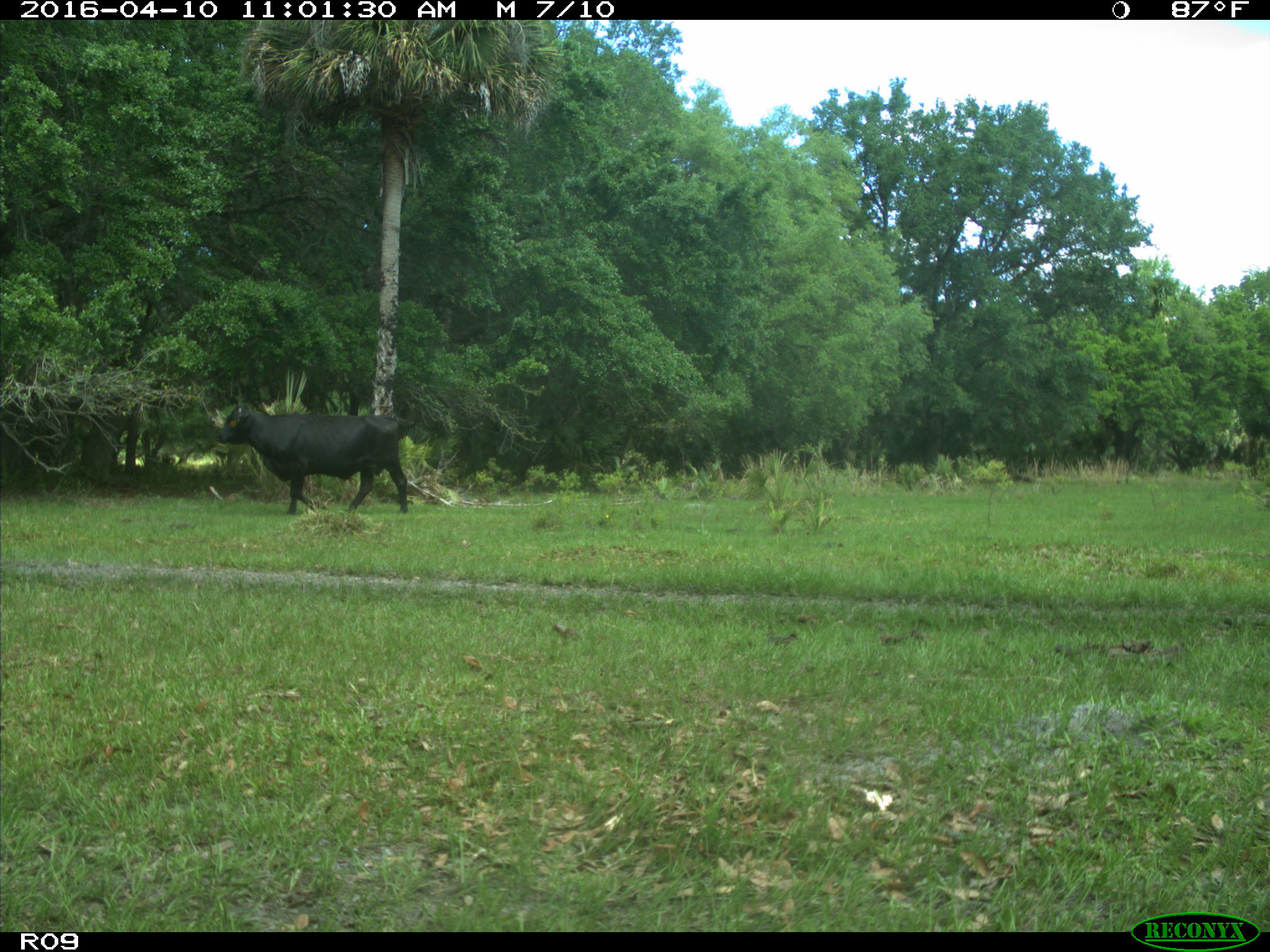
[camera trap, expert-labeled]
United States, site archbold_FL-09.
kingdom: Animalia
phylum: Chordata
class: Mammalia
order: Artiodactyla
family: Bovidae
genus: Bos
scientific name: Bos taurus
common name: domestic cow